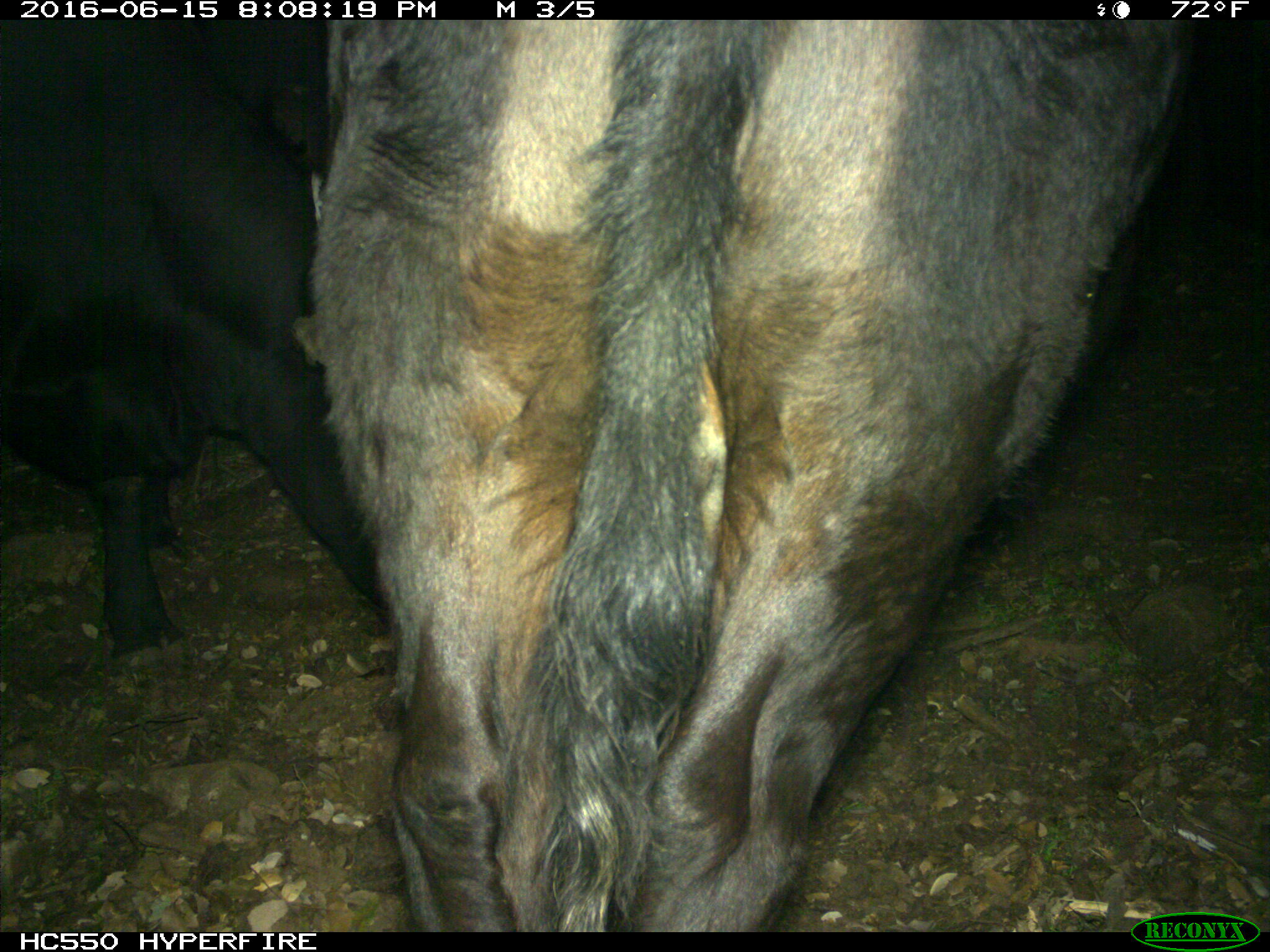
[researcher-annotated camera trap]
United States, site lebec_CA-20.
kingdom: Animalia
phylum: Chordata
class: Mammalia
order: Artiodactyla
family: Bovidae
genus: Bos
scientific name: Bos taurus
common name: domestic cow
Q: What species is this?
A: Bos taurus (domestic cow).